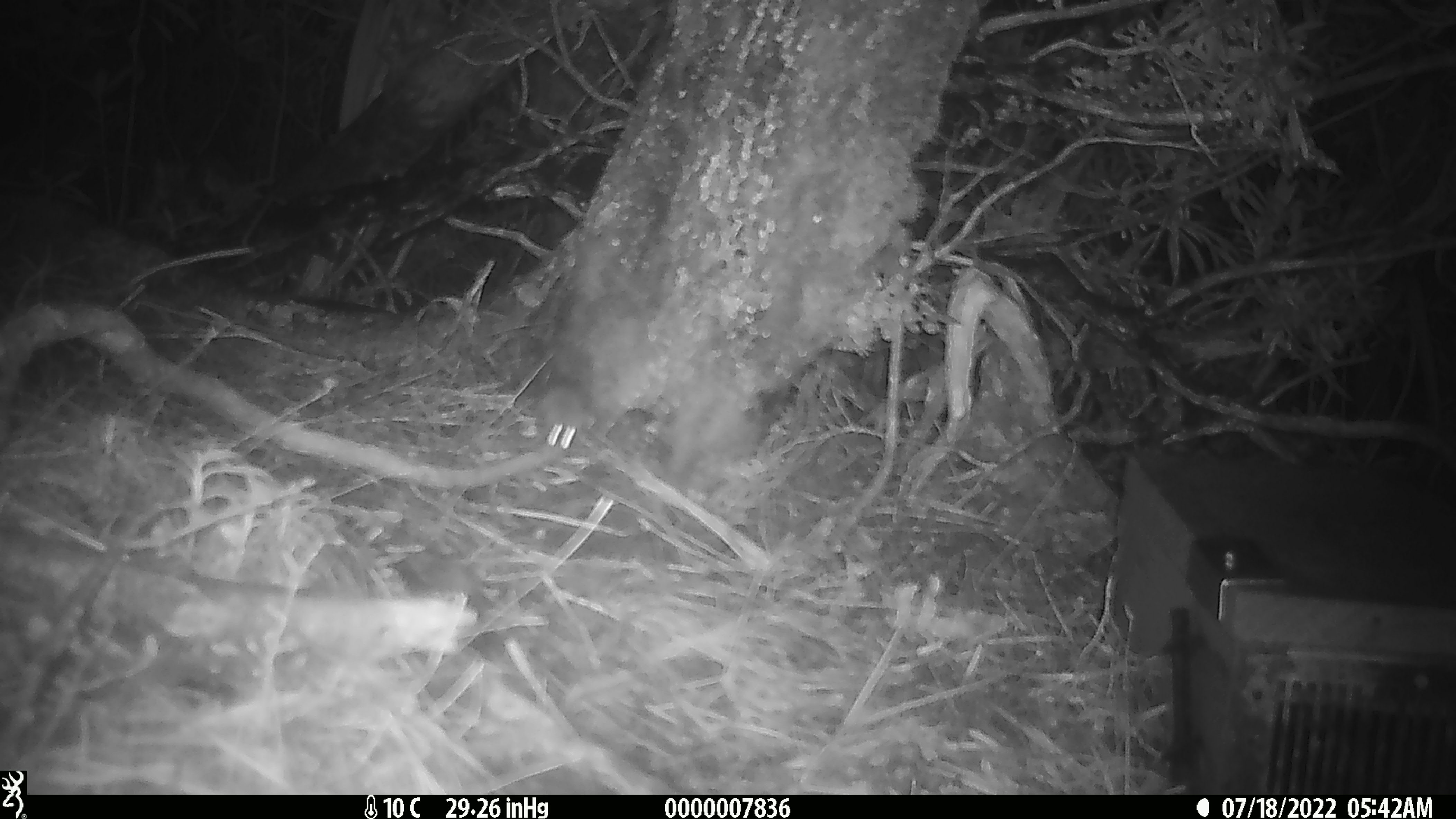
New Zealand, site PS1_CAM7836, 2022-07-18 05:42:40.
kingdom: Animalia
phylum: Chordata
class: Mammalia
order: Rodentia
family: Muridae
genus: Mus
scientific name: Mus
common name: mouse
Mouse (Mus).